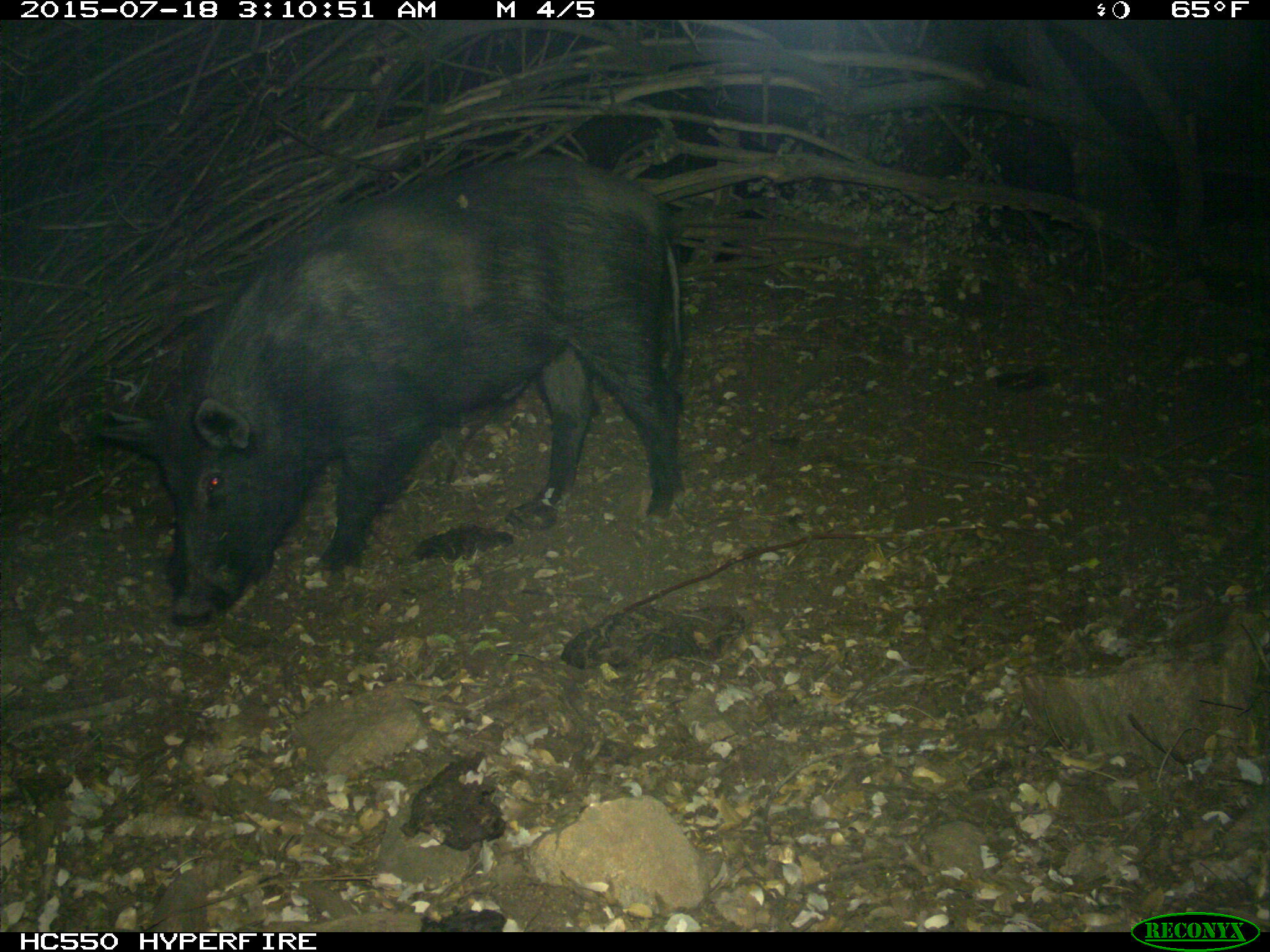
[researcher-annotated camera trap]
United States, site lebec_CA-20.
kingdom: Animalia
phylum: Chordata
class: Mammalia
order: Artiodactyla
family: Suidae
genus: Sus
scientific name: Sus scrofa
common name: wild boar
Sus scrofa (wild boar).